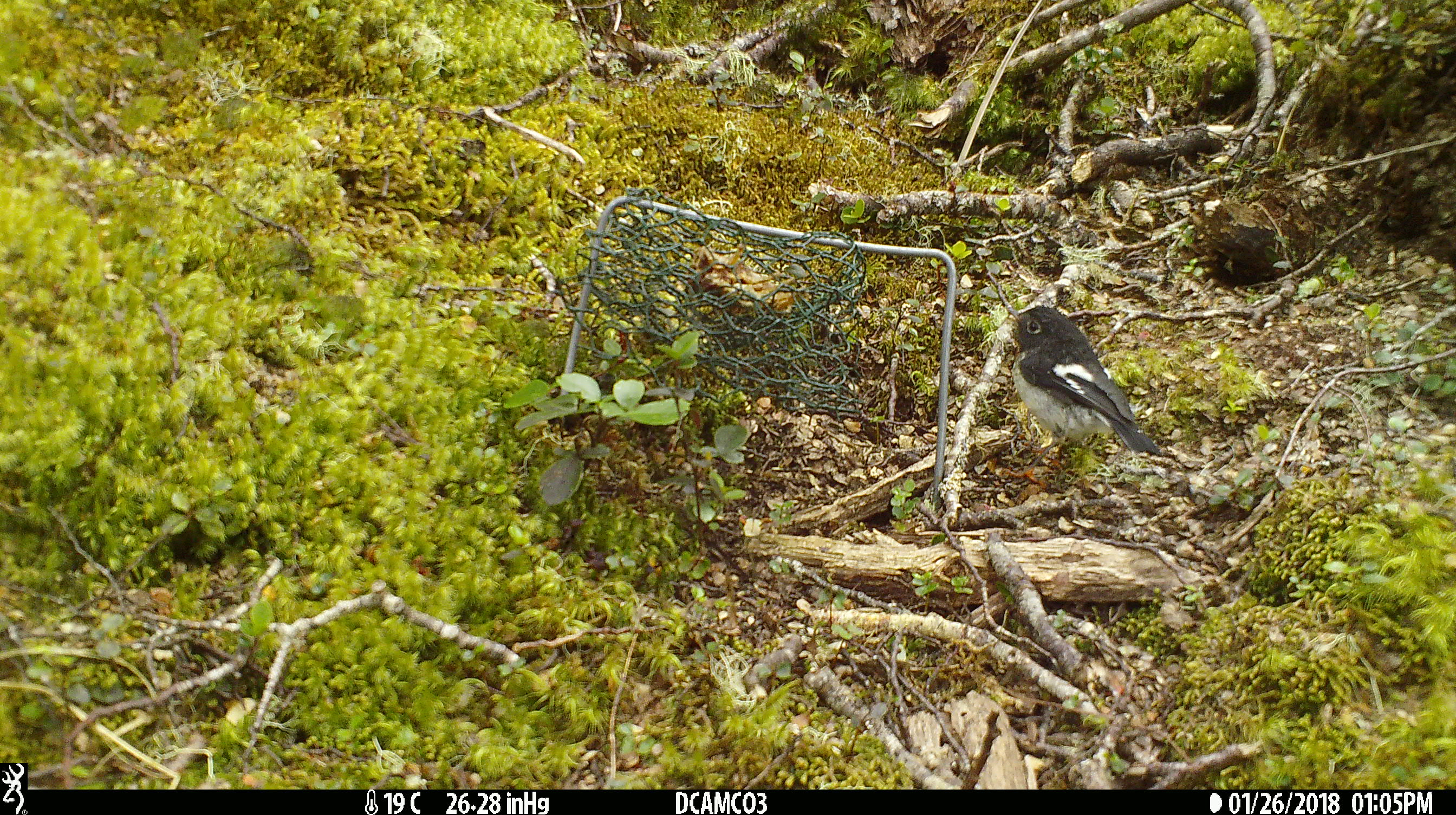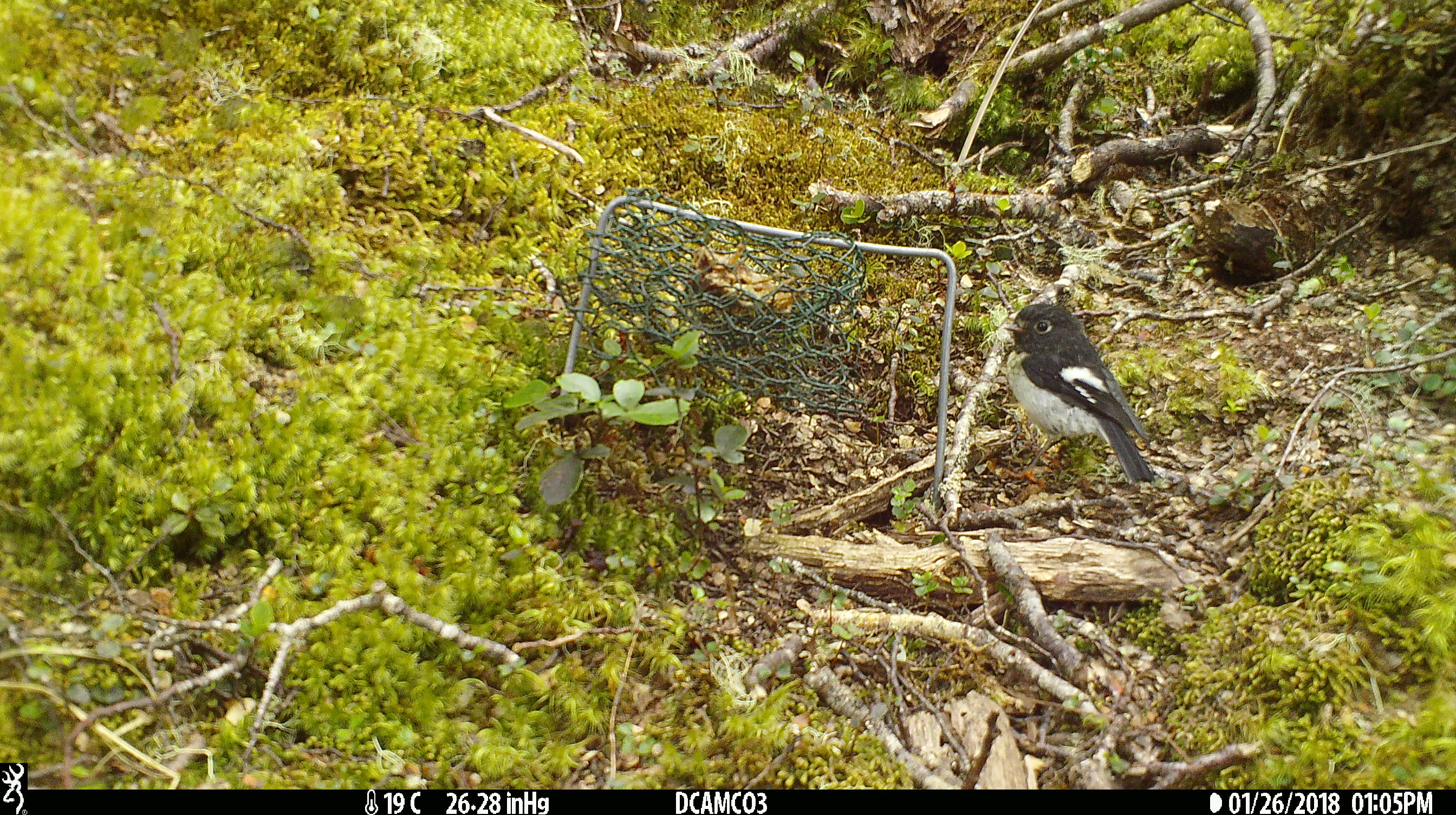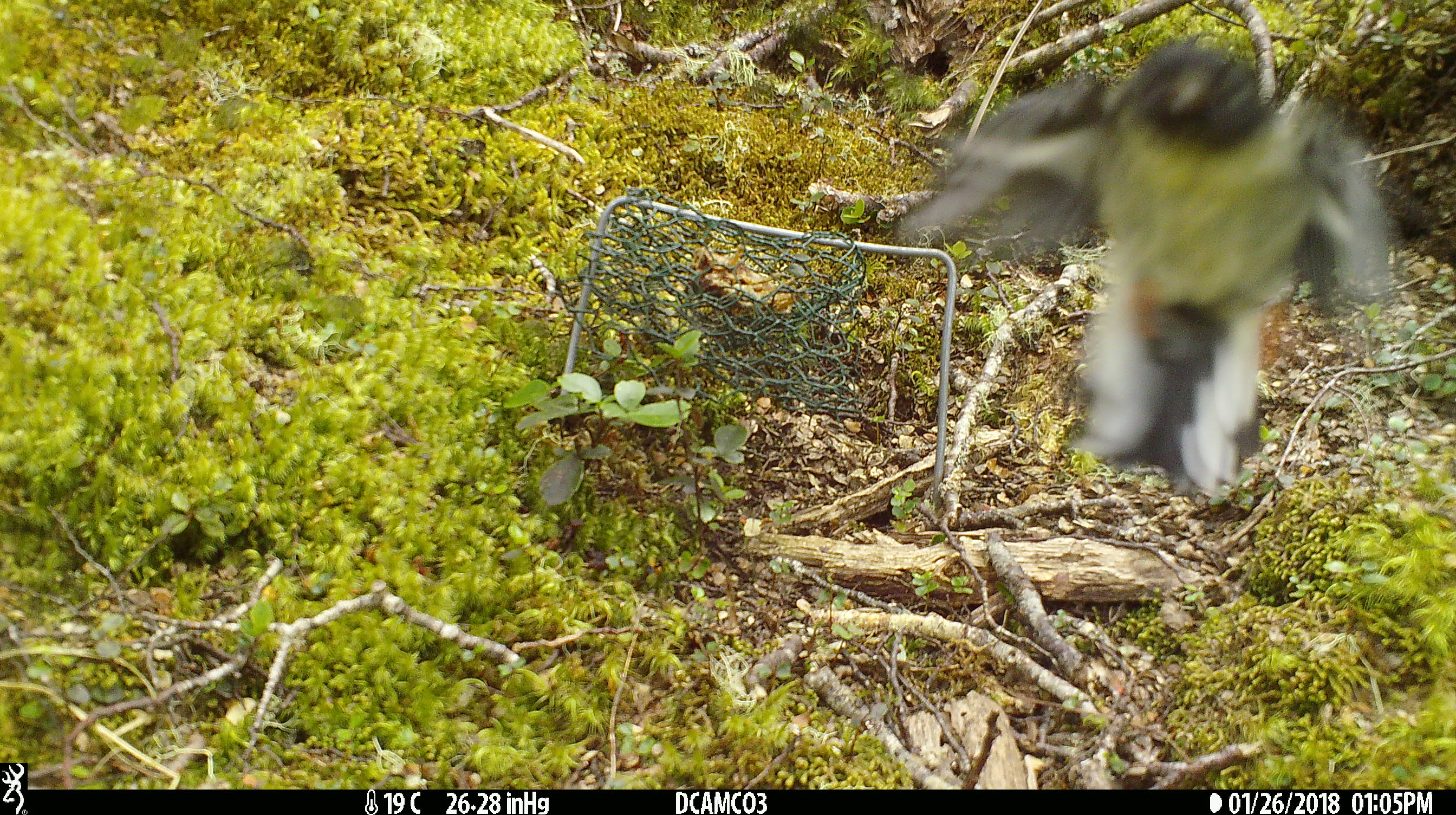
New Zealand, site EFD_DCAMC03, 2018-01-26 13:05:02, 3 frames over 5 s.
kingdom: Animalia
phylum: Chordata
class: Aves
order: Passeriformes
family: Petroicidae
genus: Petroica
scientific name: Petroica macrocephala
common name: tomtit